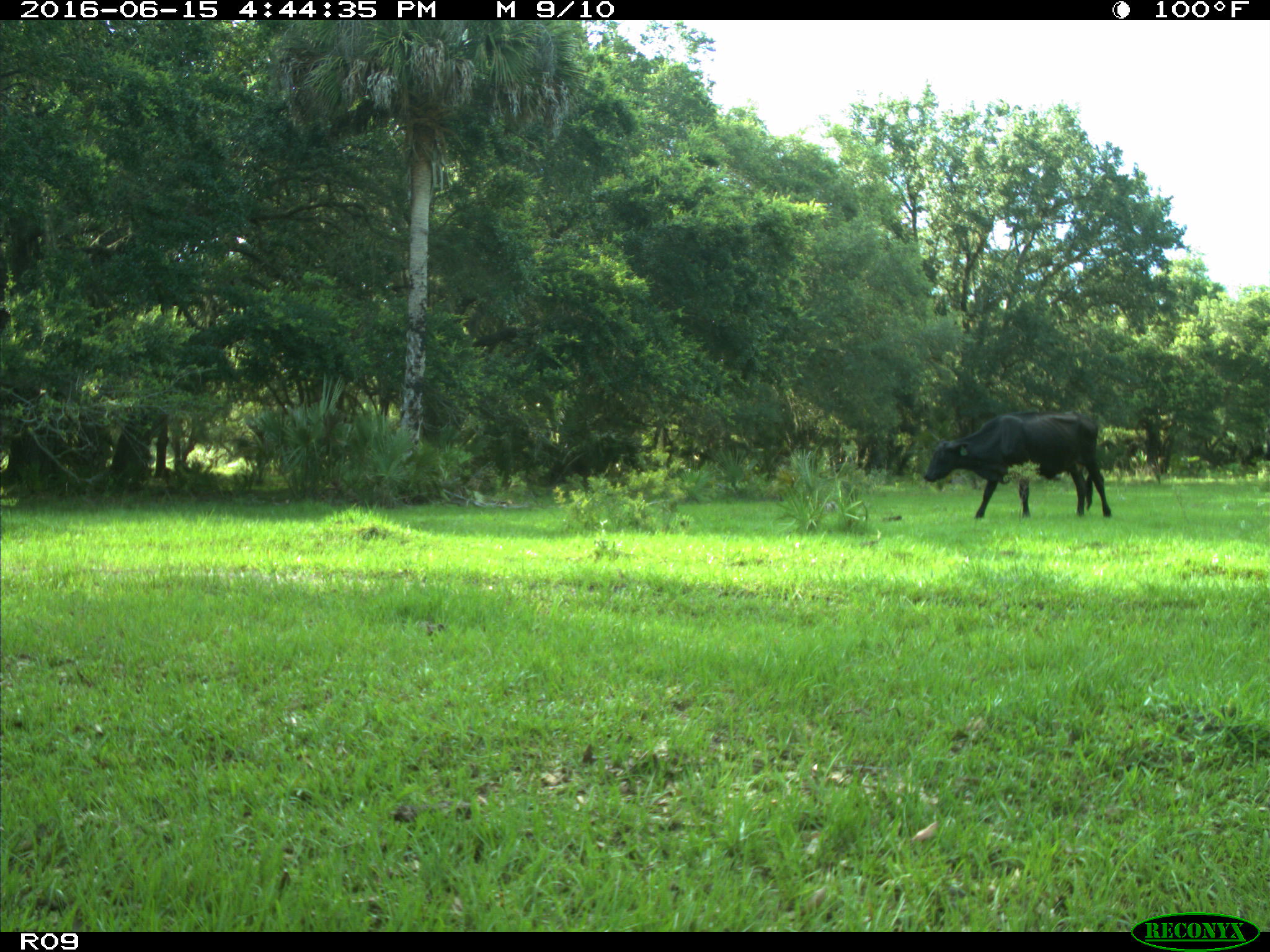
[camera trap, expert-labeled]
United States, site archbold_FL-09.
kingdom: Animalia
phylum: Chordata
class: Mammalia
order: Artiodactyla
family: Bovidae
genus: Bos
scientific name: Bos taurus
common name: domestic cow